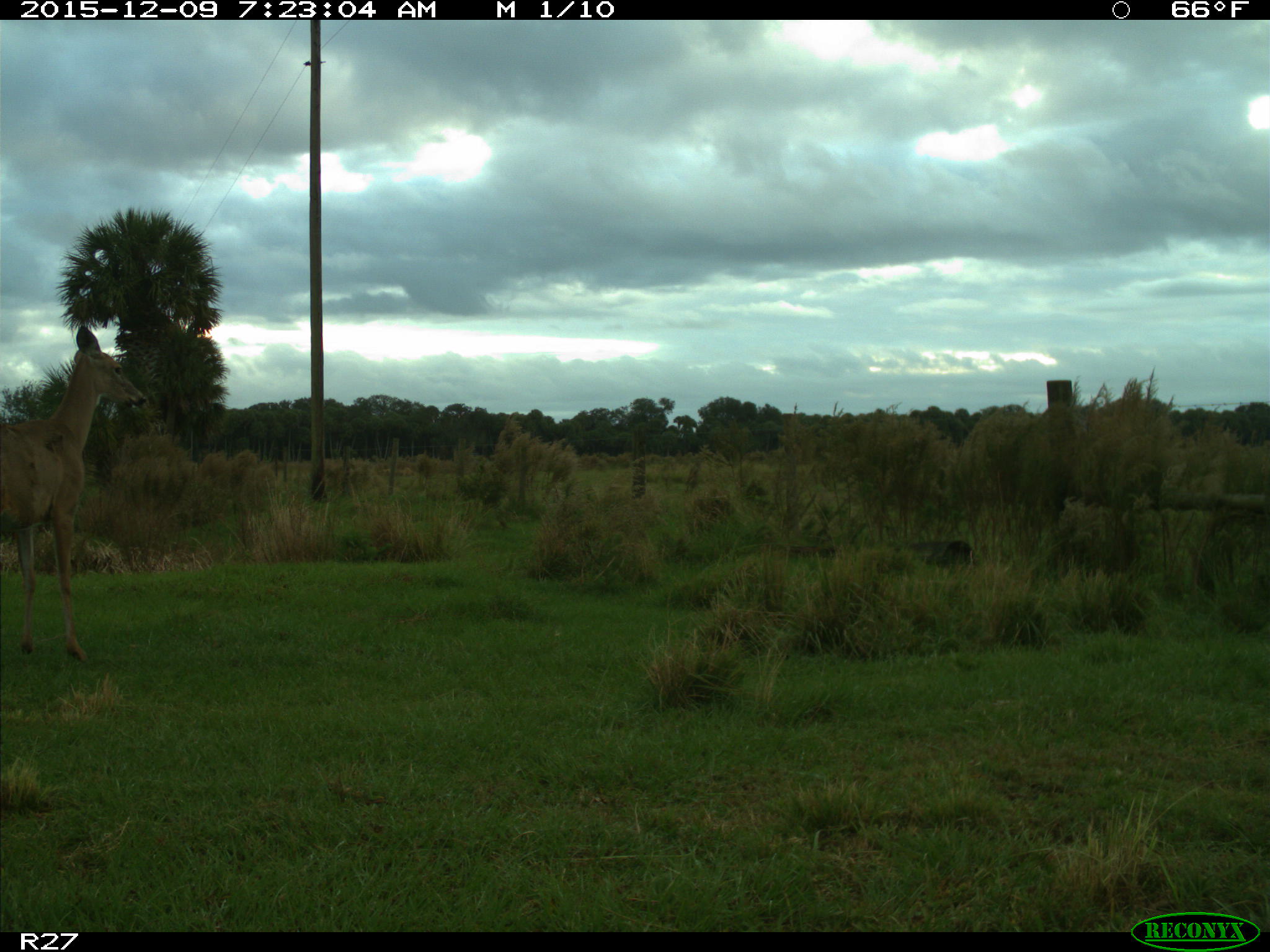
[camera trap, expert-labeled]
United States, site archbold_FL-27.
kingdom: Animalia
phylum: Chordata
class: Mammalia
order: Artiodactyla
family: Cervidae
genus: Odocoileus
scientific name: Odocoileus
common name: deer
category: unidentified deer